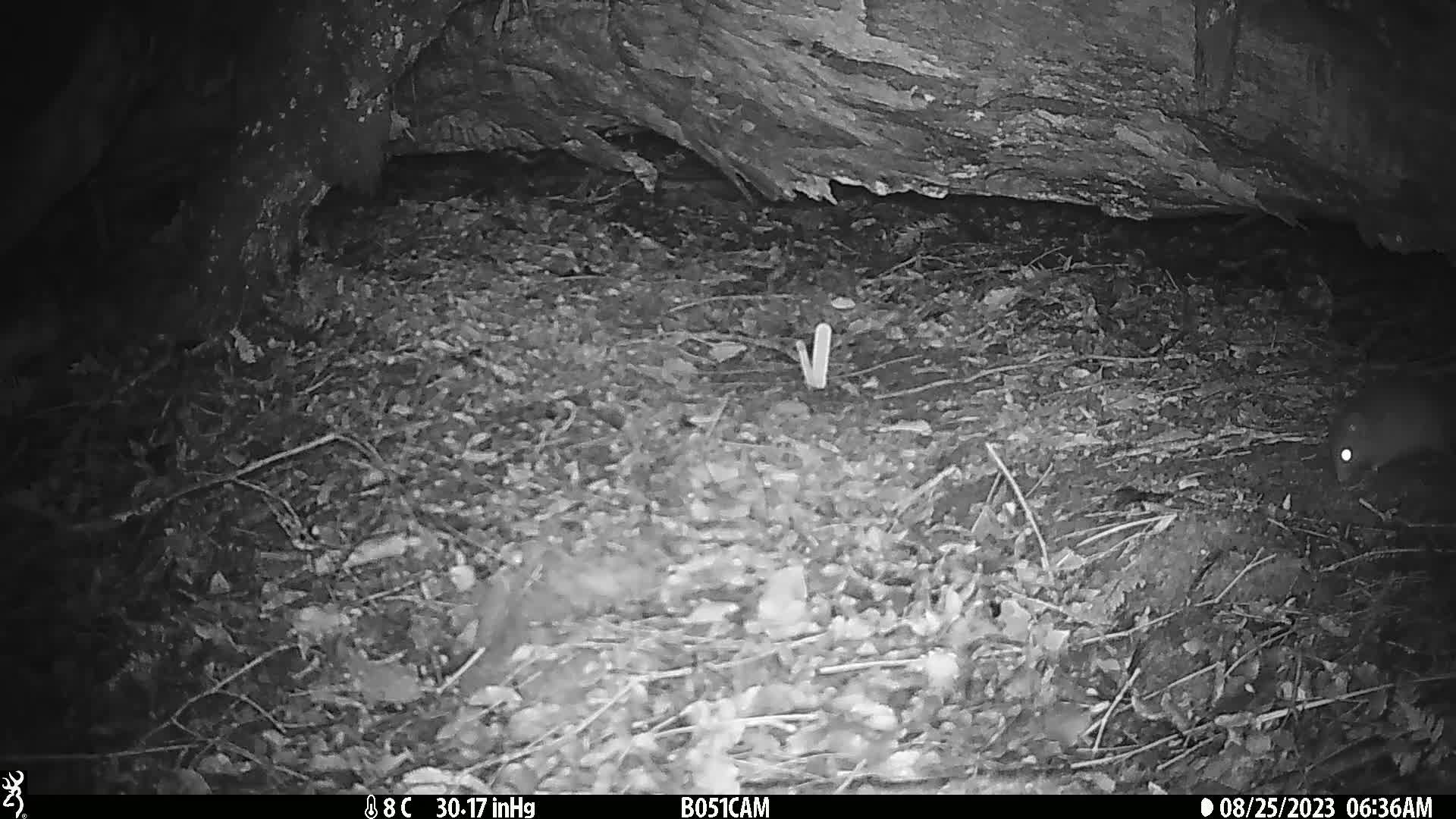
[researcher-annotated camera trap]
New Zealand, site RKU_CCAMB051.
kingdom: Animalia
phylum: Chordata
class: Mammalia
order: Rodentia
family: Muridae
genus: Rattus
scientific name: Rattus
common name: rat